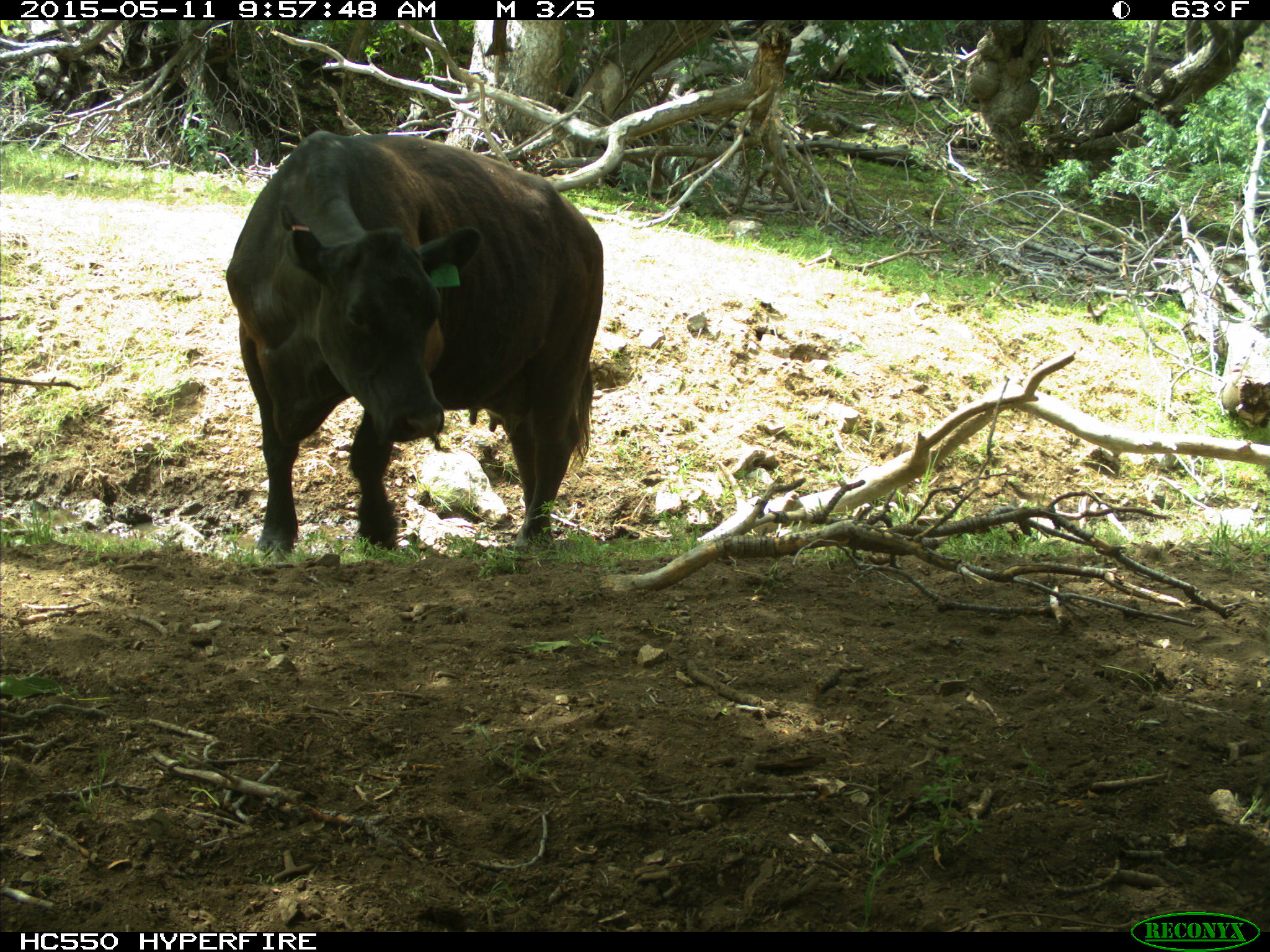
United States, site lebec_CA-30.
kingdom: Animalia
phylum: Chordata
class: Mammalia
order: Artiodactyla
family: Bovidae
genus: Bos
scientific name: Bos taurus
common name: domestic cow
Bos taurus (domestic cow).